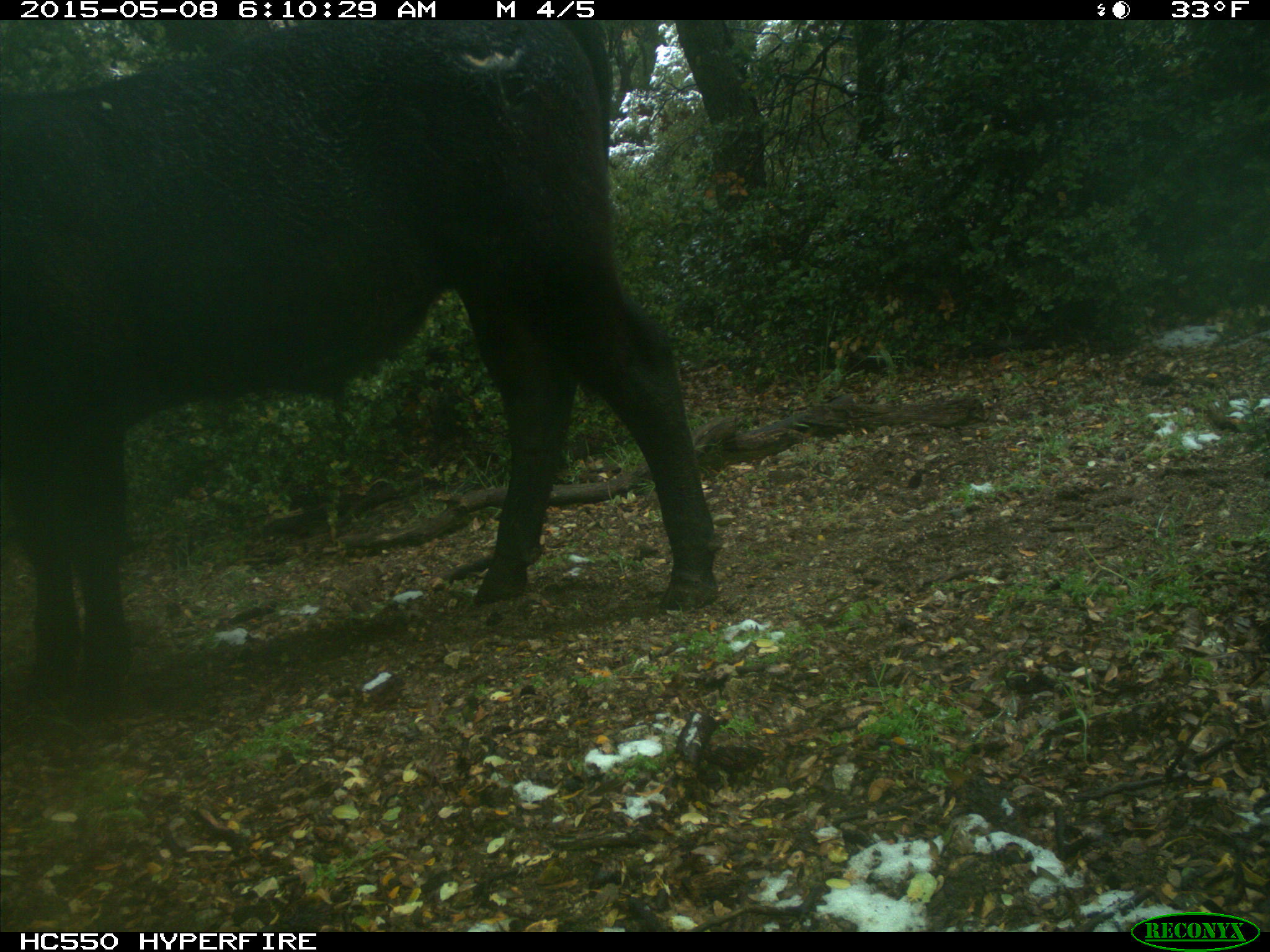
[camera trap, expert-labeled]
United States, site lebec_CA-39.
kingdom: Animalia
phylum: Chordata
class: Mammalia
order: Artiodactyla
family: Bovidae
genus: Bos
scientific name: Bos taurus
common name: domestic cow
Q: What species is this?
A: Bos taurus (domestic cow).